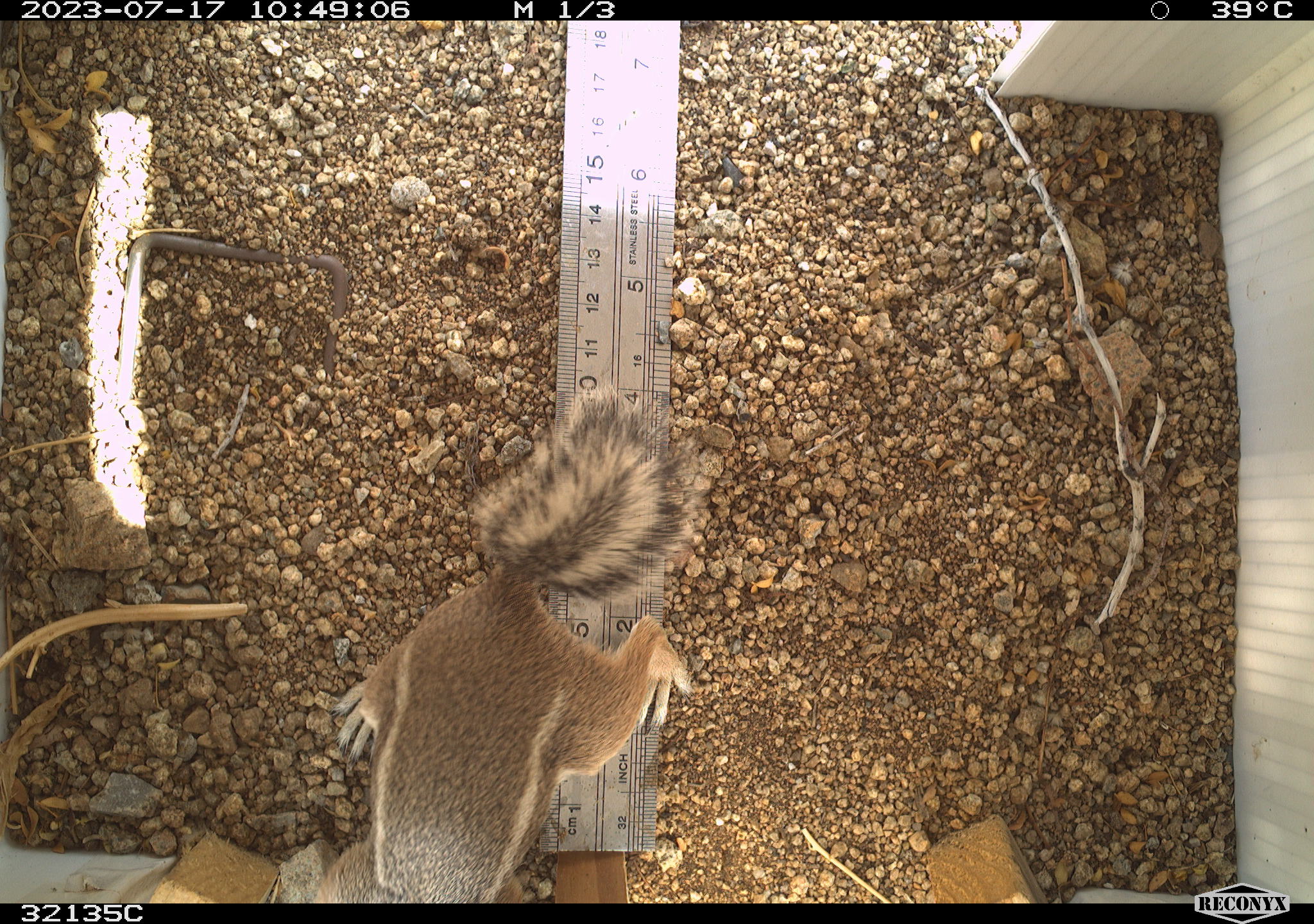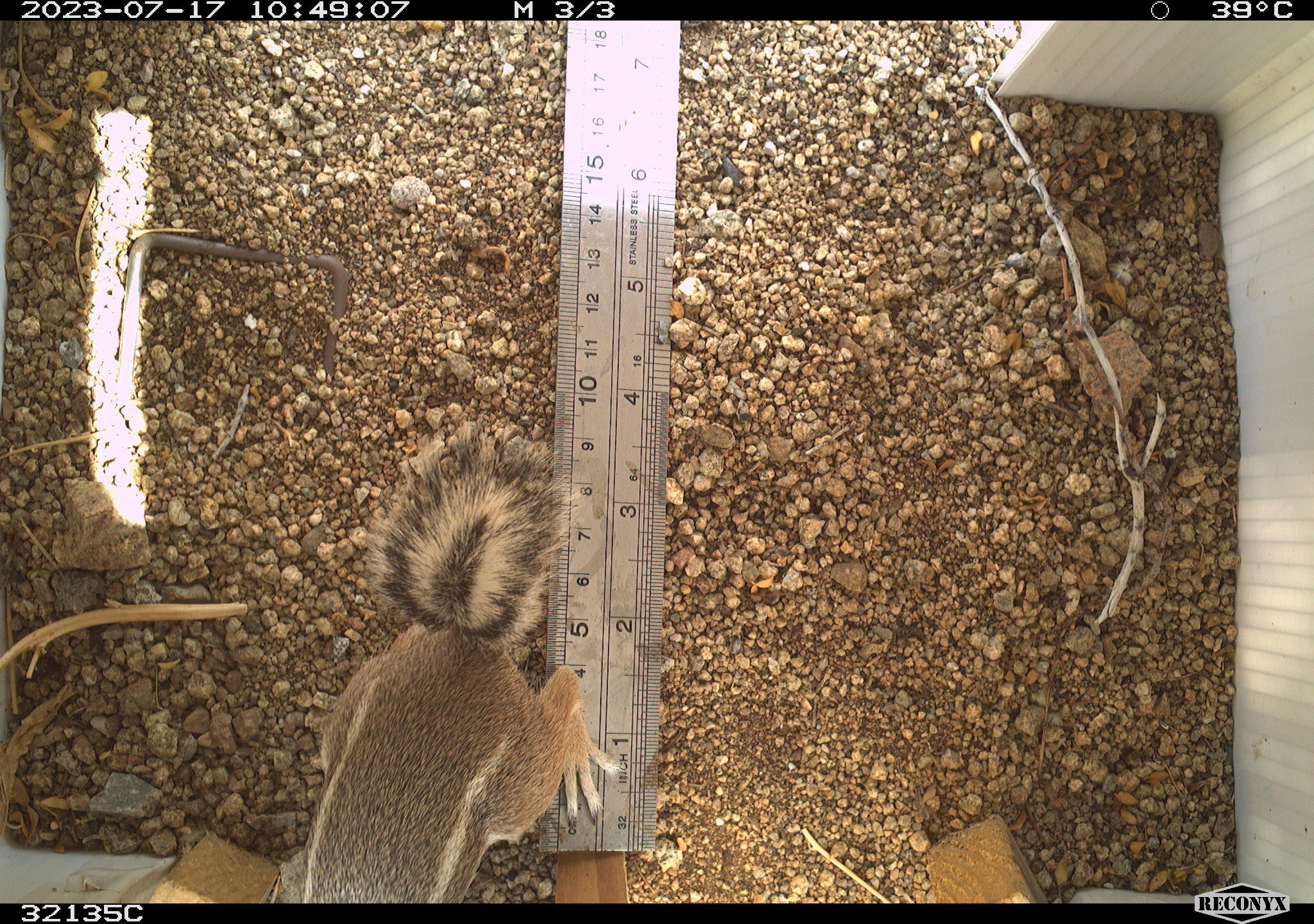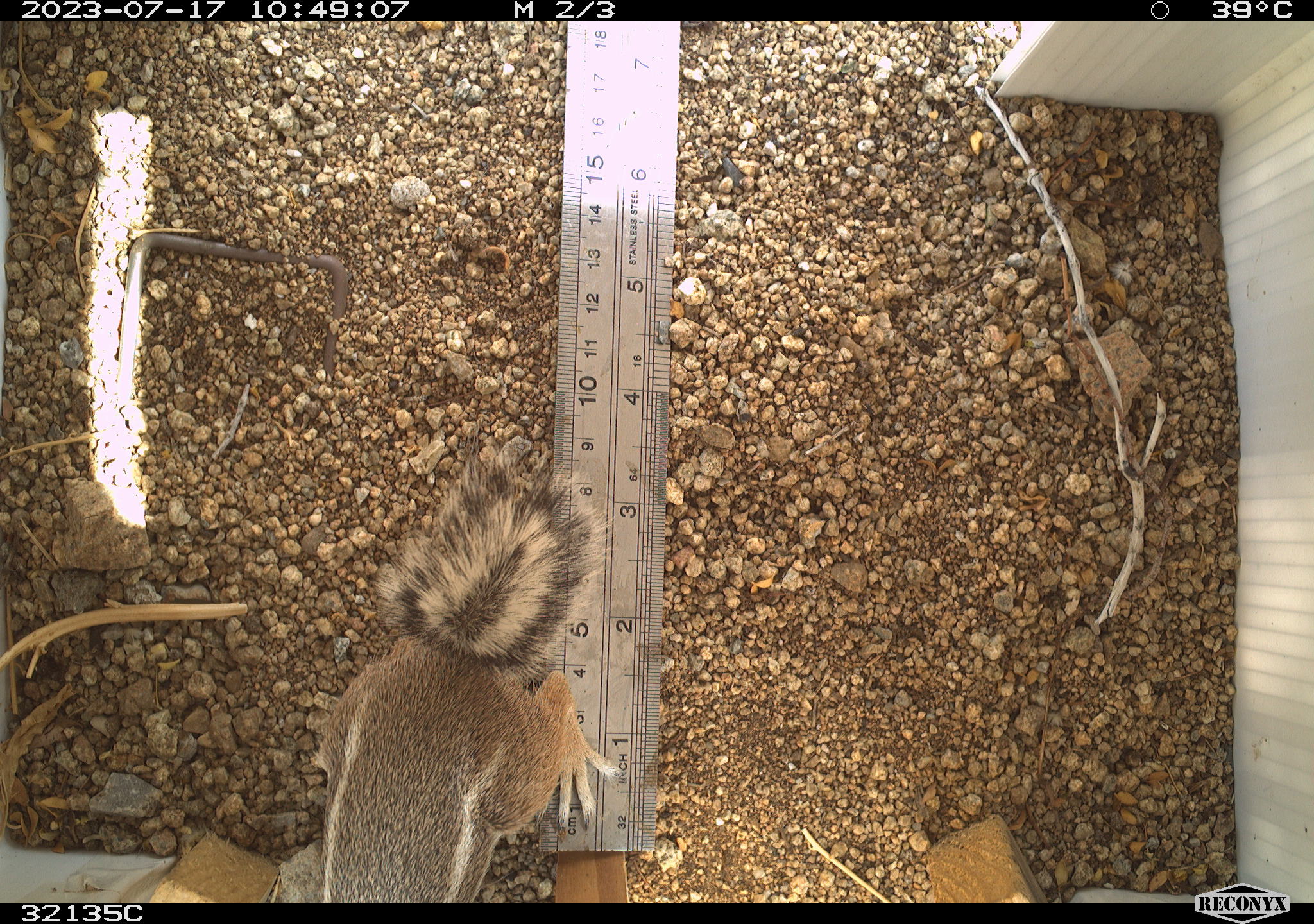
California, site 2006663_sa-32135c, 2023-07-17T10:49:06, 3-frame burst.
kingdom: Animalia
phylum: Chordata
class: Mammalia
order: Rodentia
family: Sciuridae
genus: Ammospermophilus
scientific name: Ammospermophilus leucurus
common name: white-tailed antelope squirrel